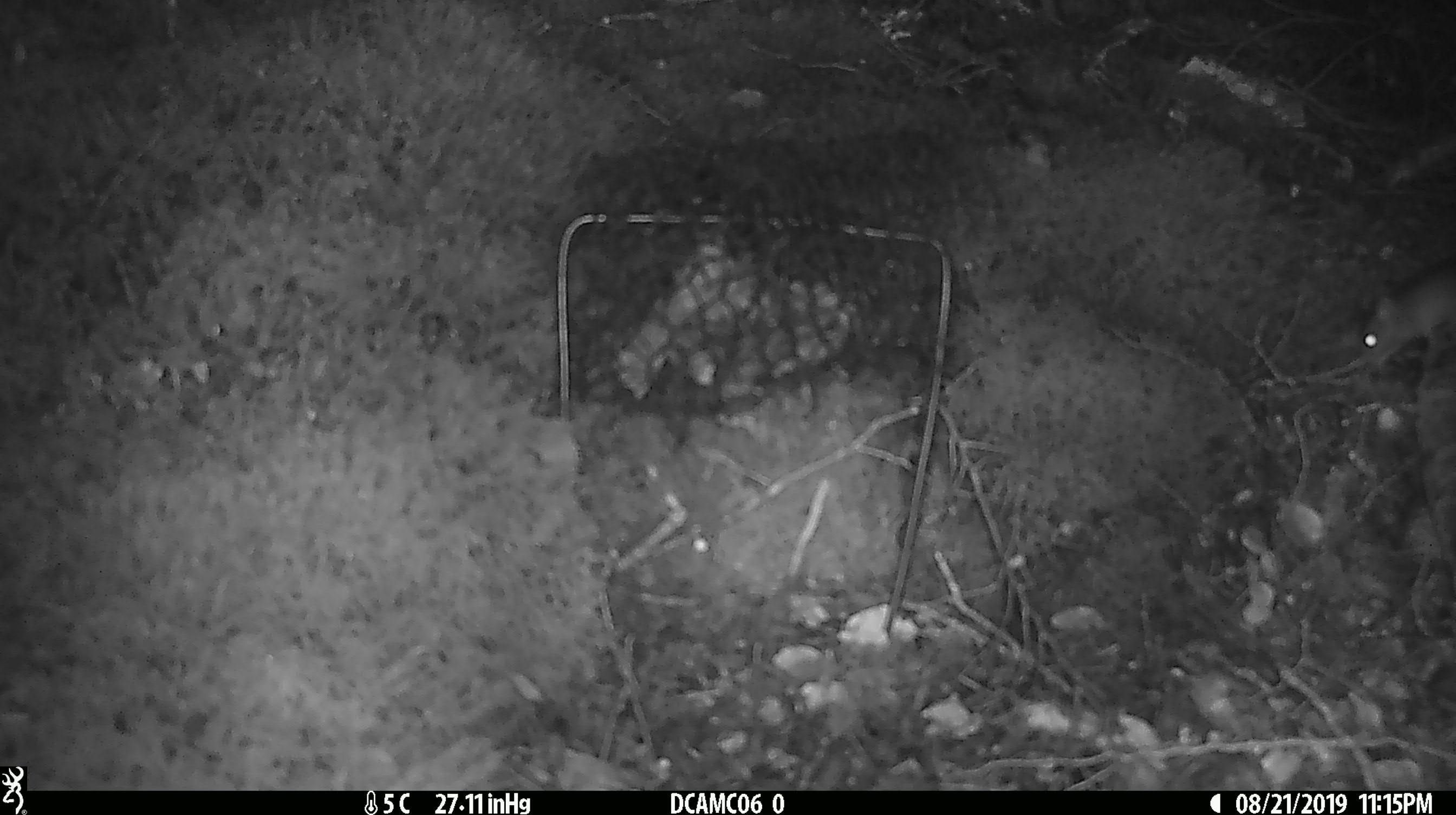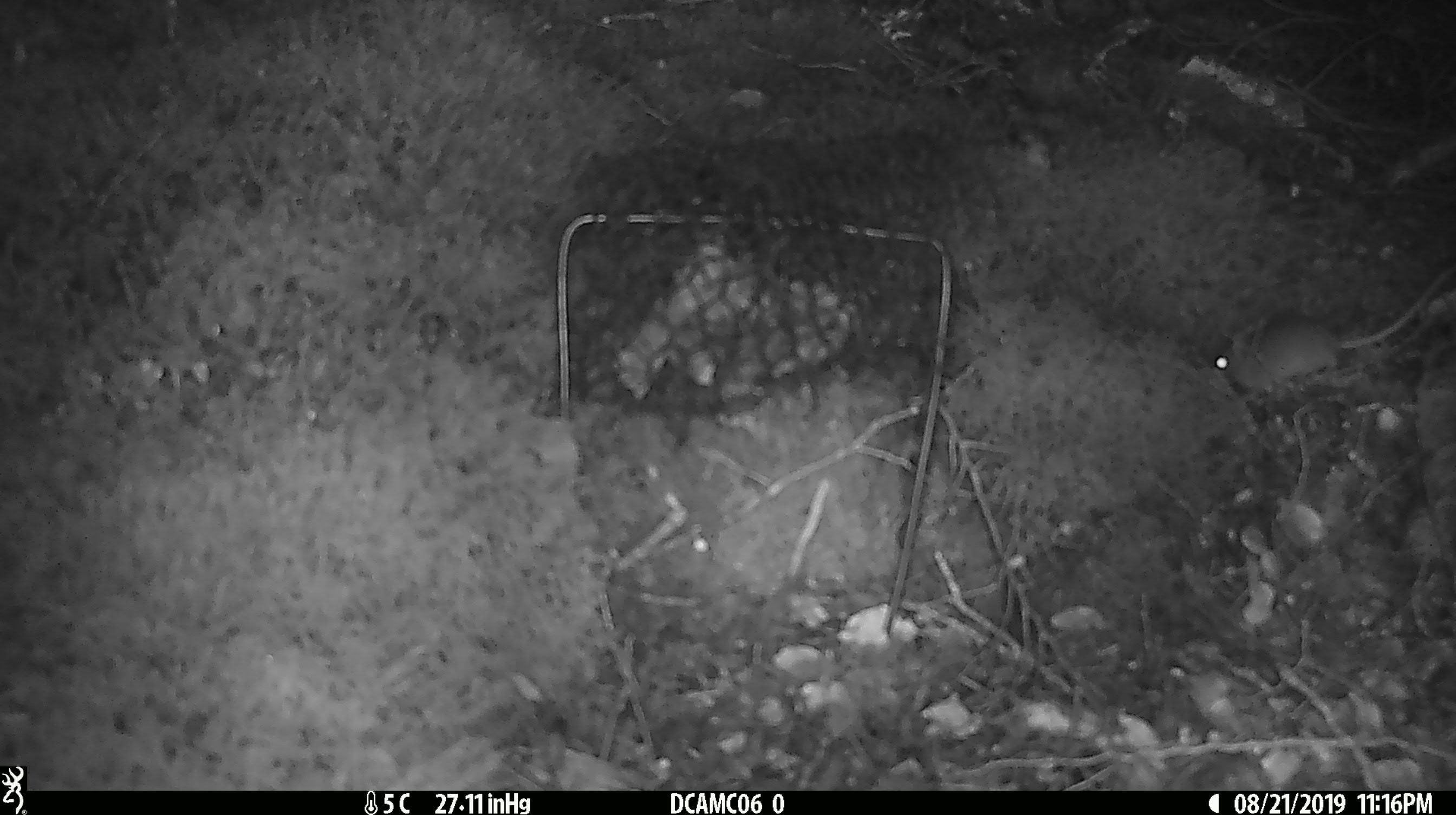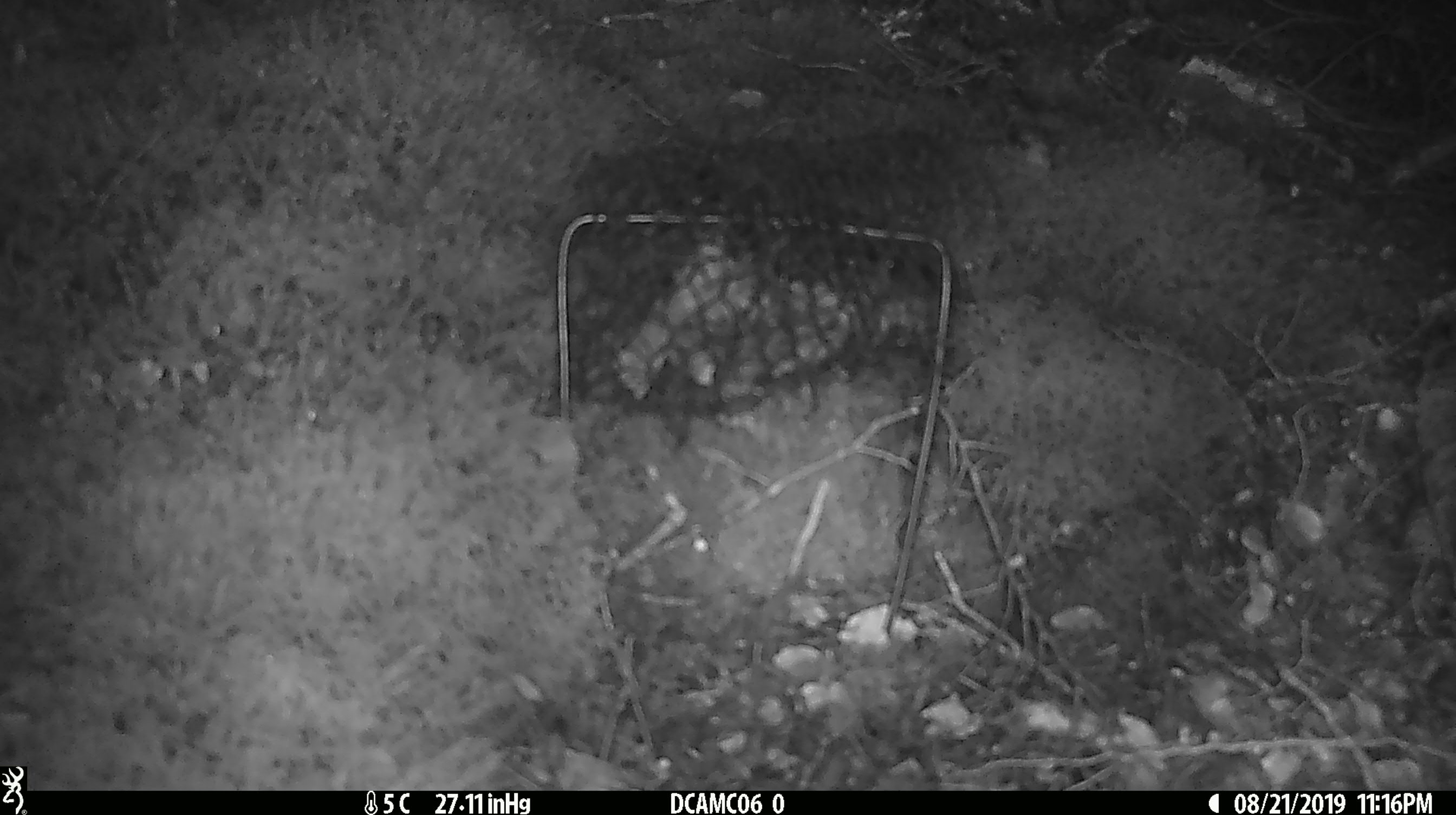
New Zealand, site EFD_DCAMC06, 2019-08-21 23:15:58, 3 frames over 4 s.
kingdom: Animalia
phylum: Chordata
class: Mammalia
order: Rodentia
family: Muridae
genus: Mus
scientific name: Mus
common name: mouse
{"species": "mouse (Mus)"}